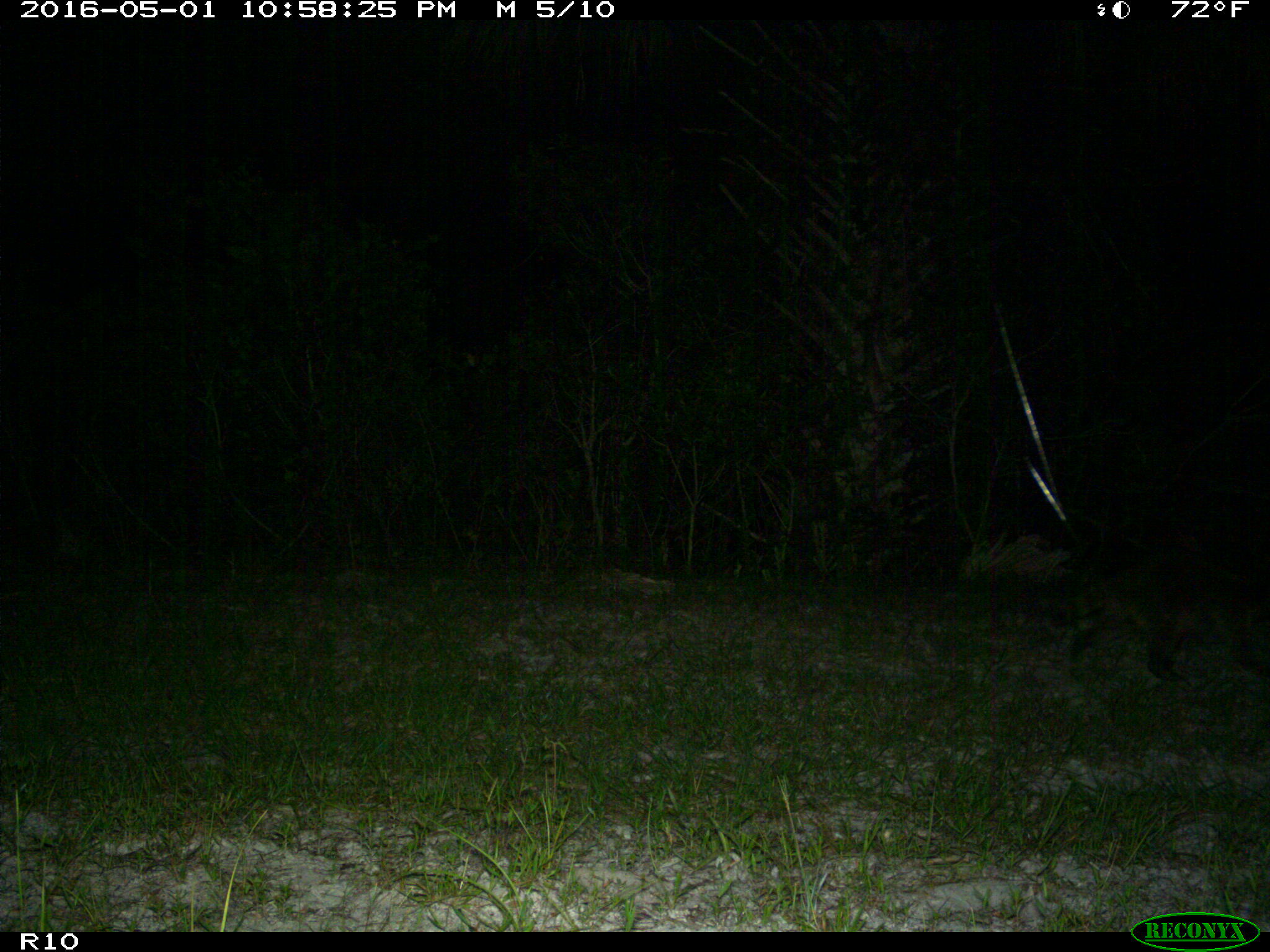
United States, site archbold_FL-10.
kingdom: Animalia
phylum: Chordata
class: Mammalia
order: Carnivora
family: Procyonidae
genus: Procyon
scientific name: Procyon lotor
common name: common raccoon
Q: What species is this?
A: Procyon lotor (common raccoon).